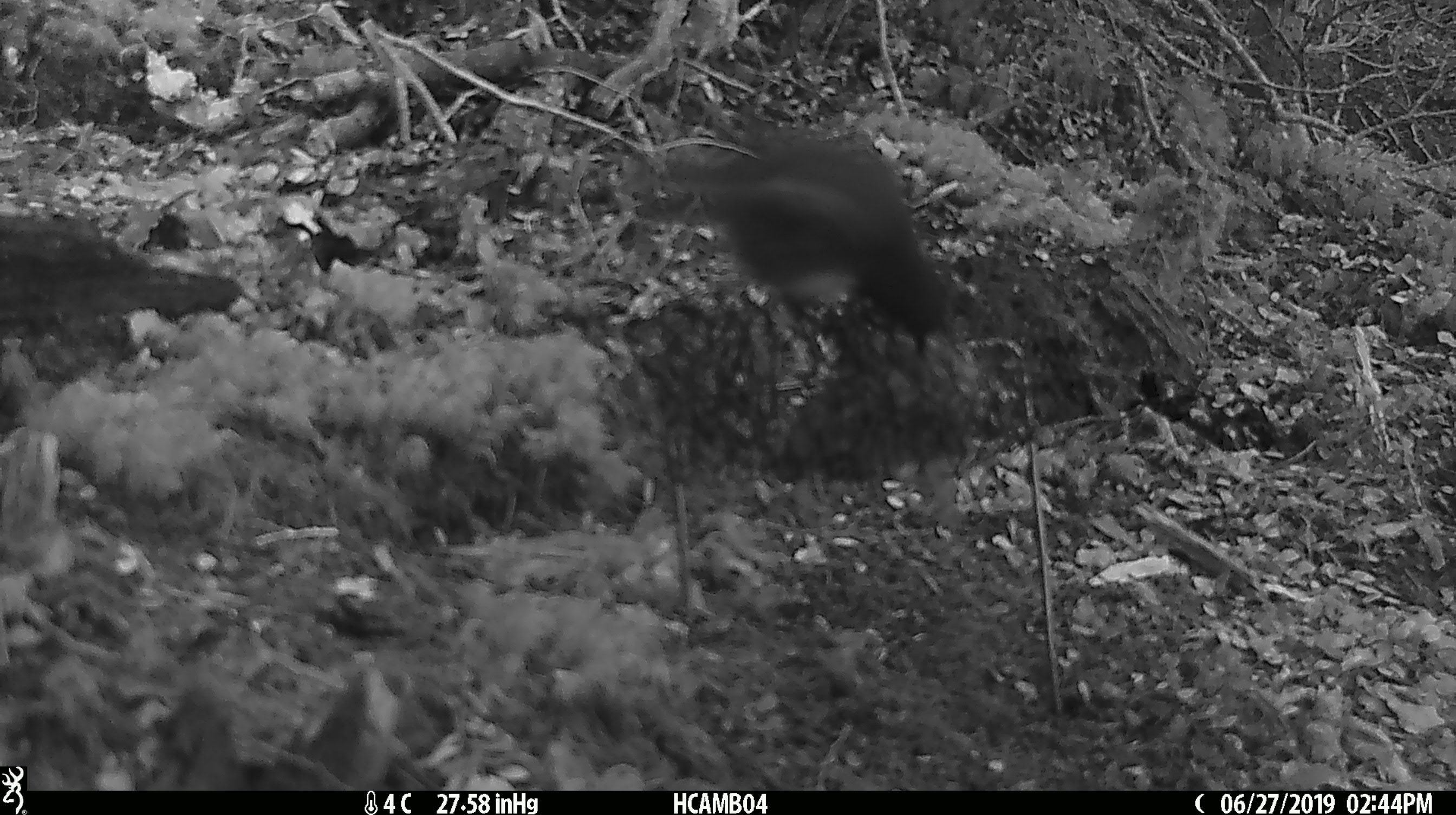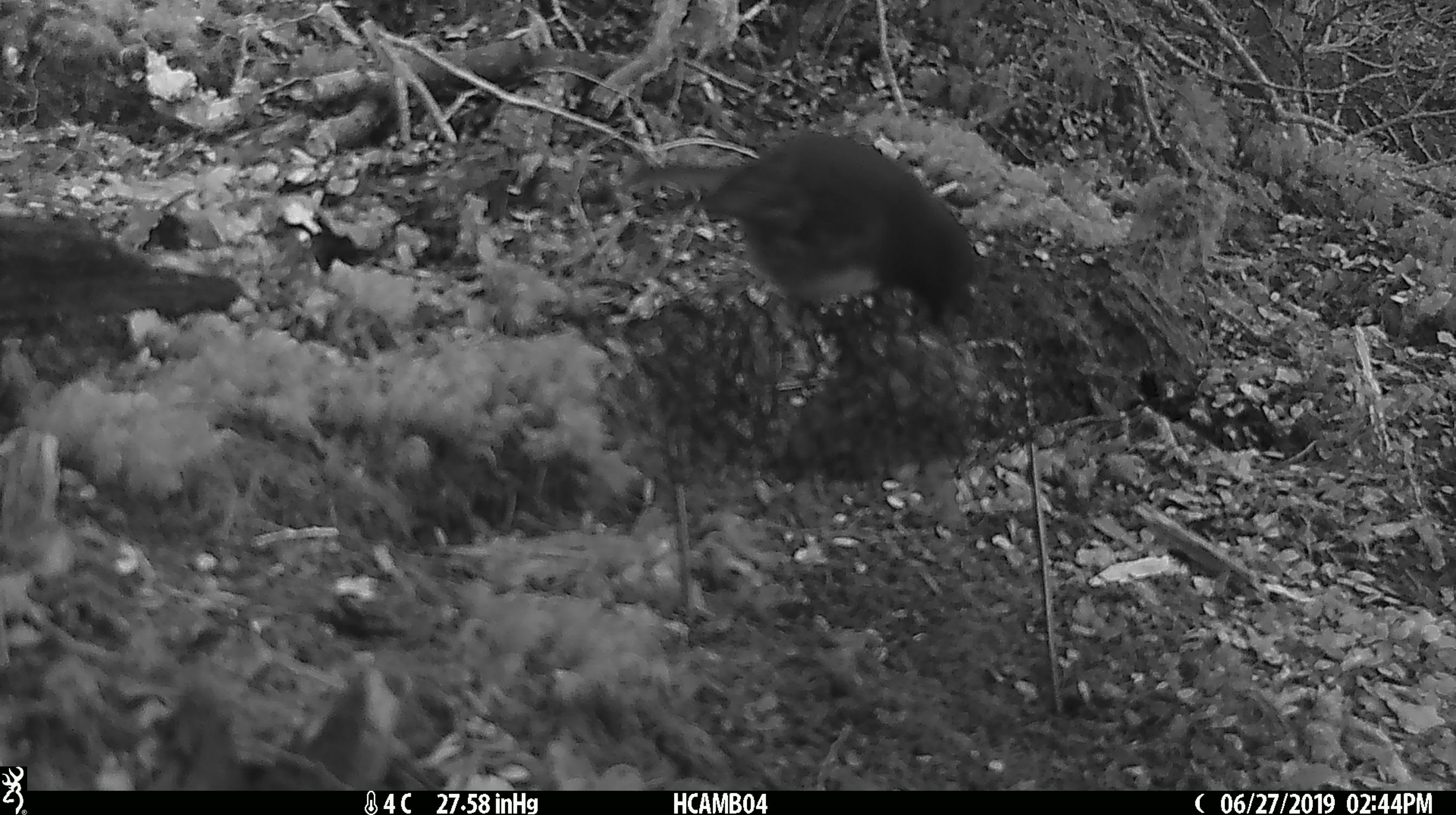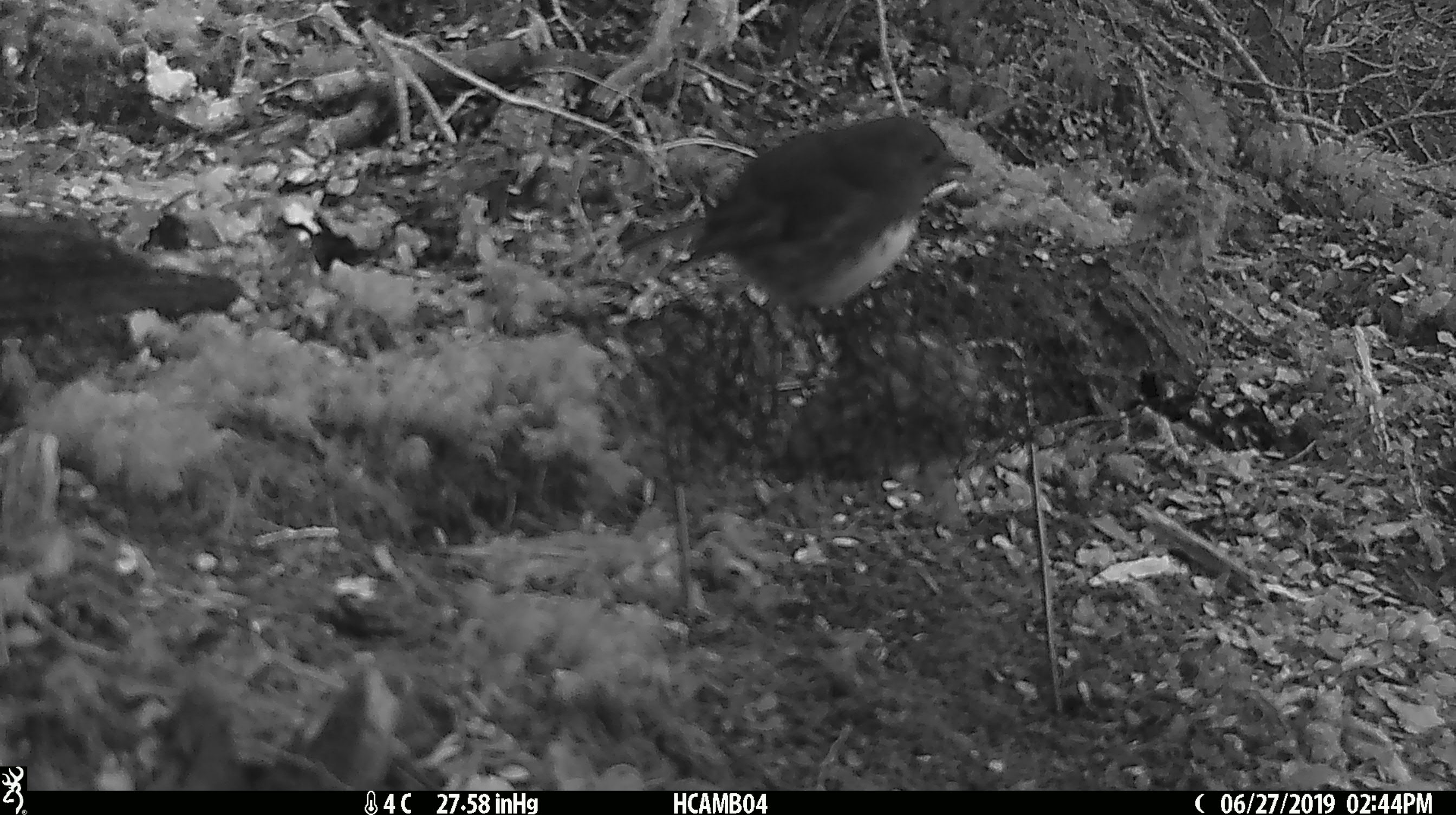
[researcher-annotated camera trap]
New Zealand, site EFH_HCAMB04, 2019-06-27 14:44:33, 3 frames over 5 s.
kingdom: Animalia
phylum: Chordata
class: Aves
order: Passeriformes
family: Petroicidae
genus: Petroica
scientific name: Petroica australis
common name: new zealand robin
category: robin